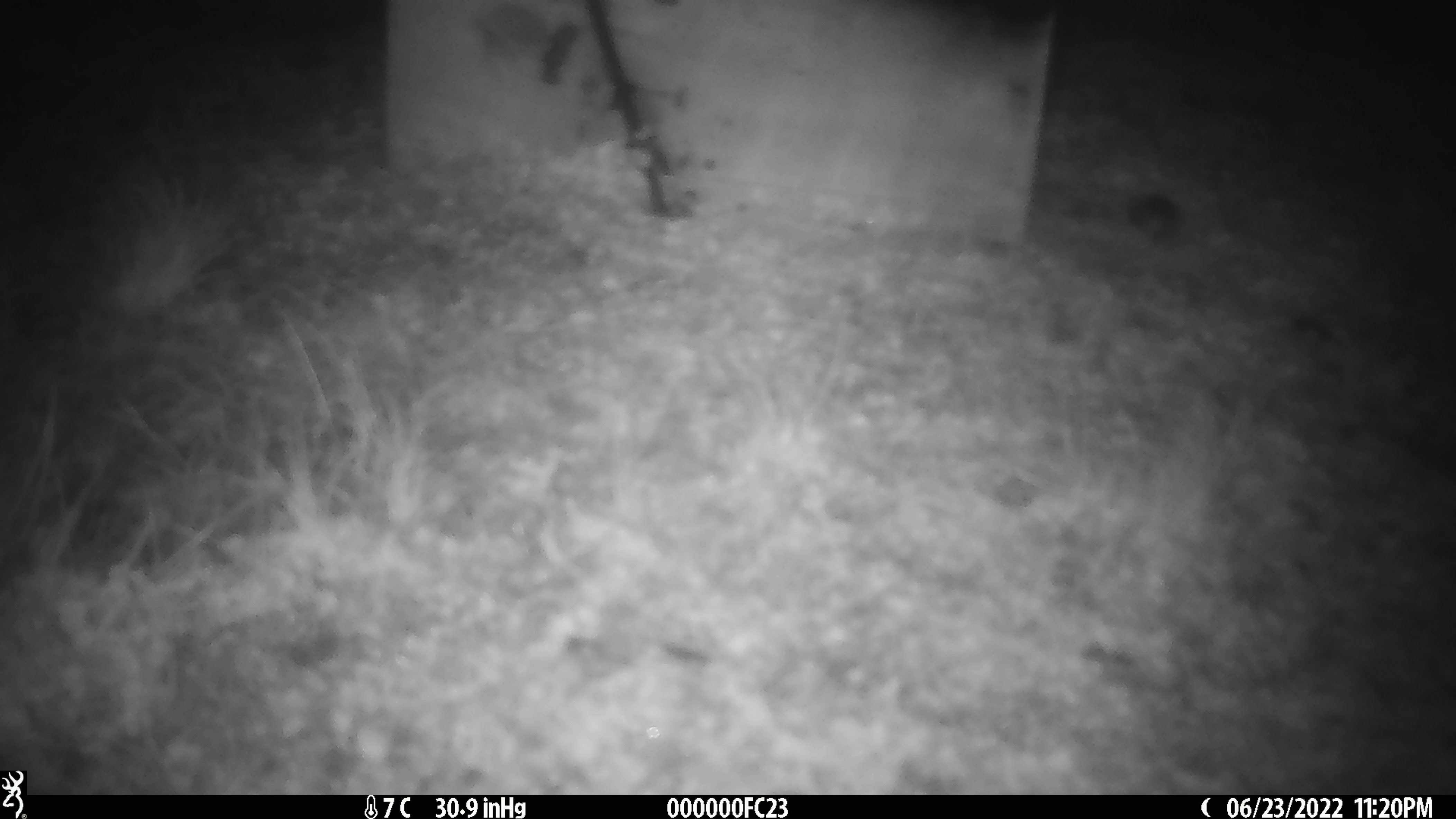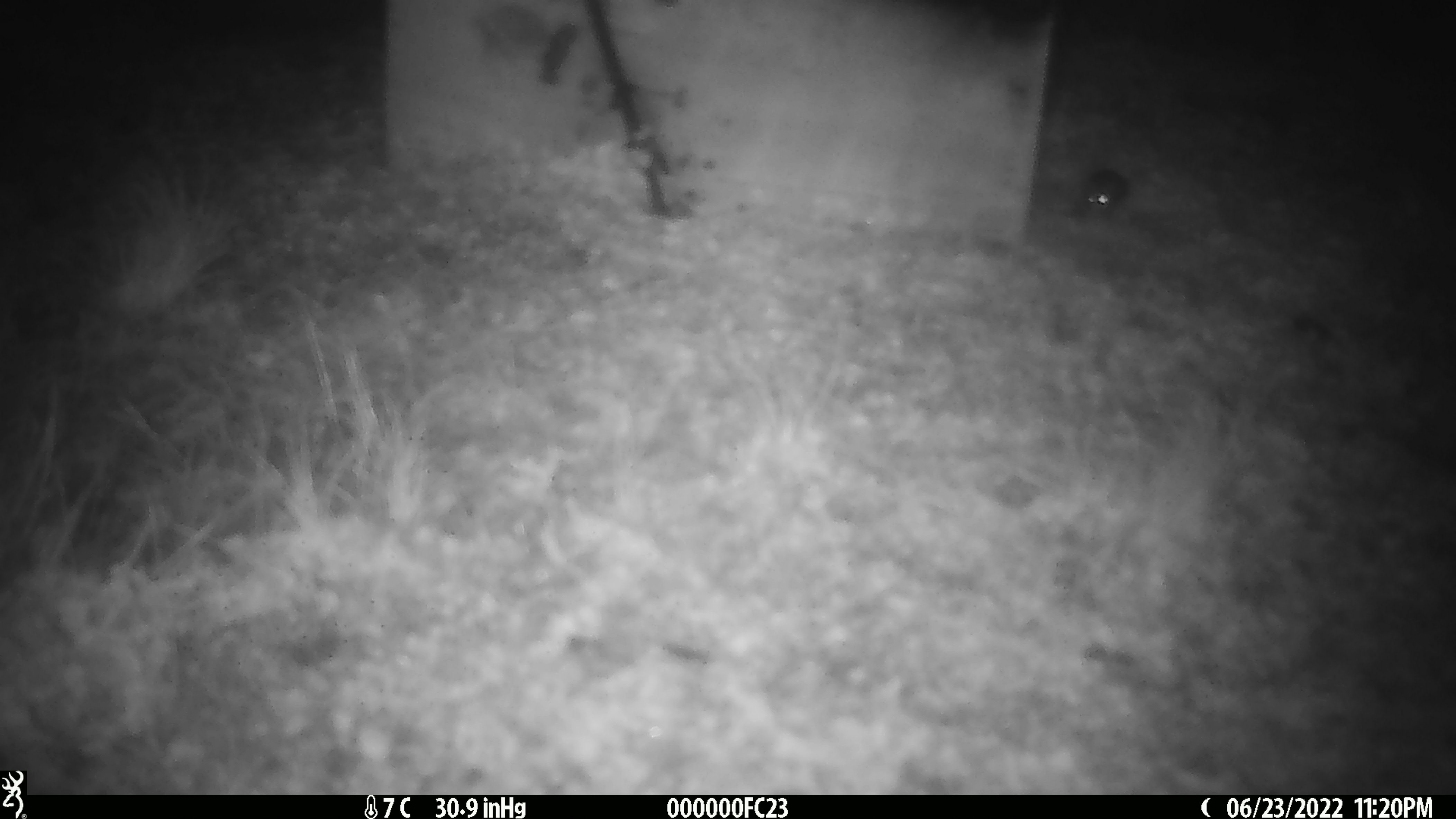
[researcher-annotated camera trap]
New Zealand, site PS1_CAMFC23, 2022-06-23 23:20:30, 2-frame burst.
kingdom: Animalia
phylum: Chordata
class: Mammalia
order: Rodentia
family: Muridae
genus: Mus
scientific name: Mus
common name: mouse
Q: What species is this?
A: Mouse (Mus).